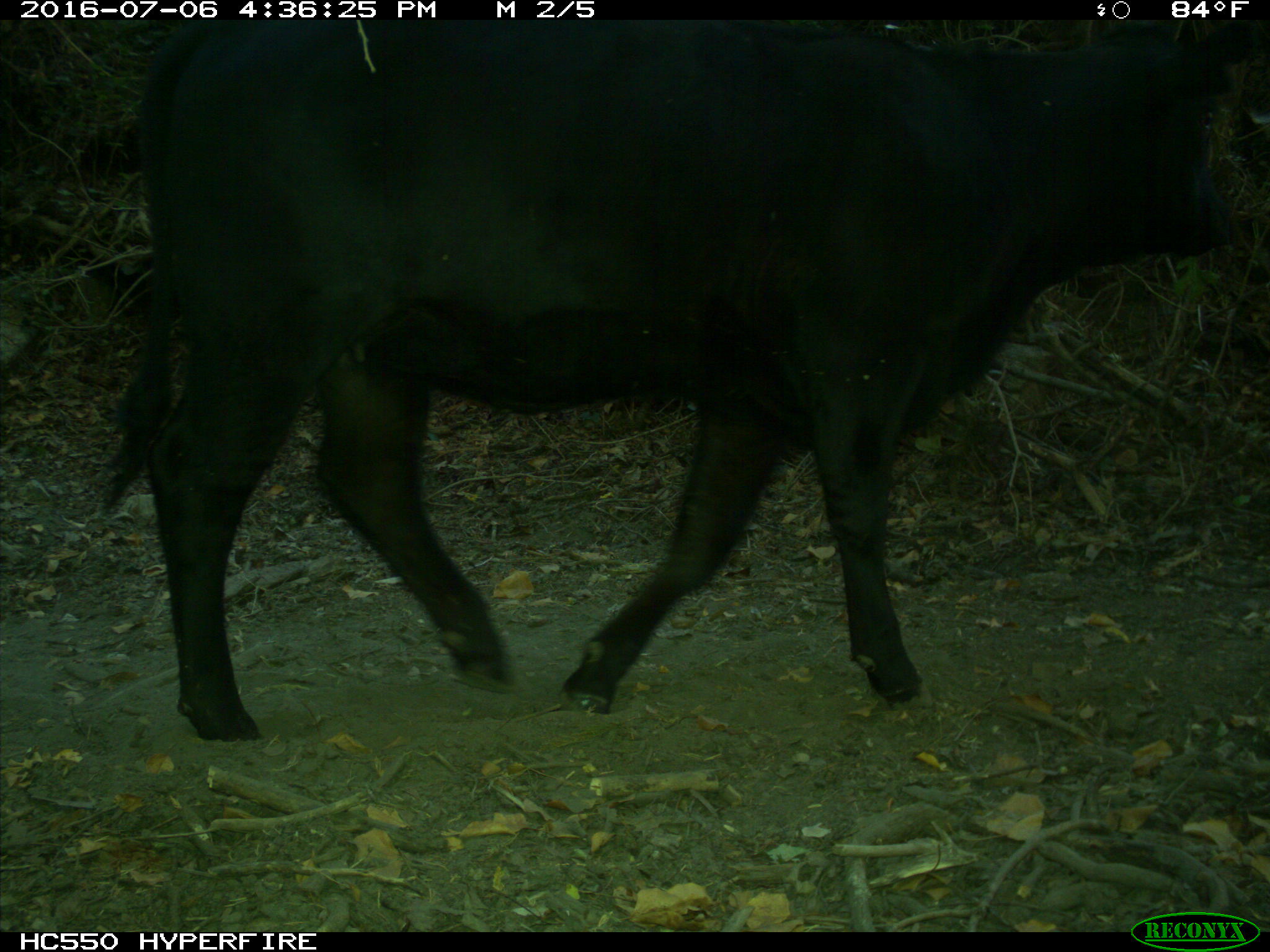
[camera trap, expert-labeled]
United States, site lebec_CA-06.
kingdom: Animalia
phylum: Chordata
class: Mammalia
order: Artiodactyla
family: Bovidae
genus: Bos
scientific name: Bos taurus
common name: domestic cow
Bos taurus (domestic cow).